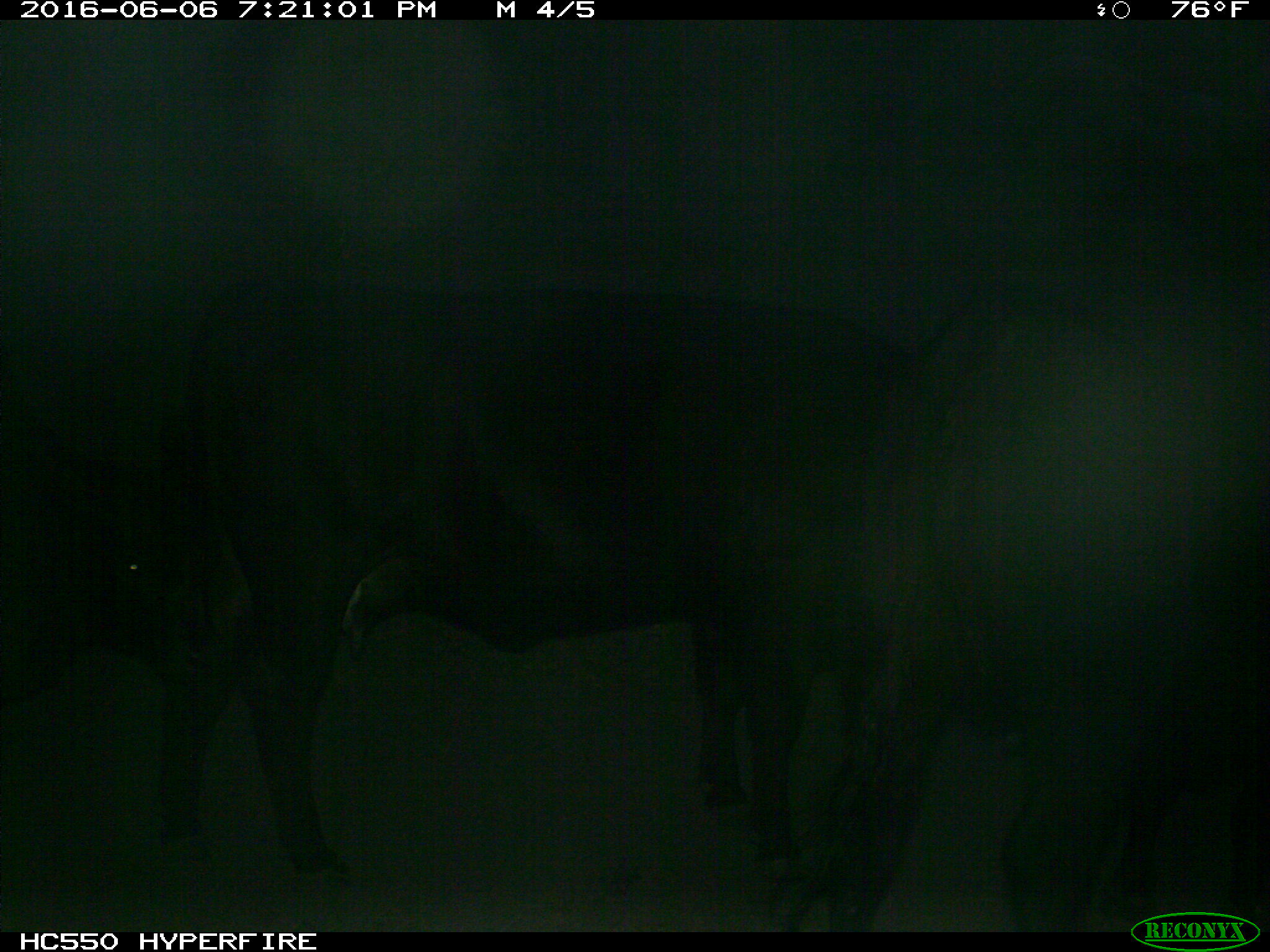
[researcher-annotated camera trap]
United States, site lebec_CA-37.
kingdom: Animalia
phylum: Chordata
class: Mammalia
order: Artiodactyla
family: Bovidae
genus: Bos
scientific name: Bos taurus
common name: domestic cow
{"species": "Bos taurus (domestic cow)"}